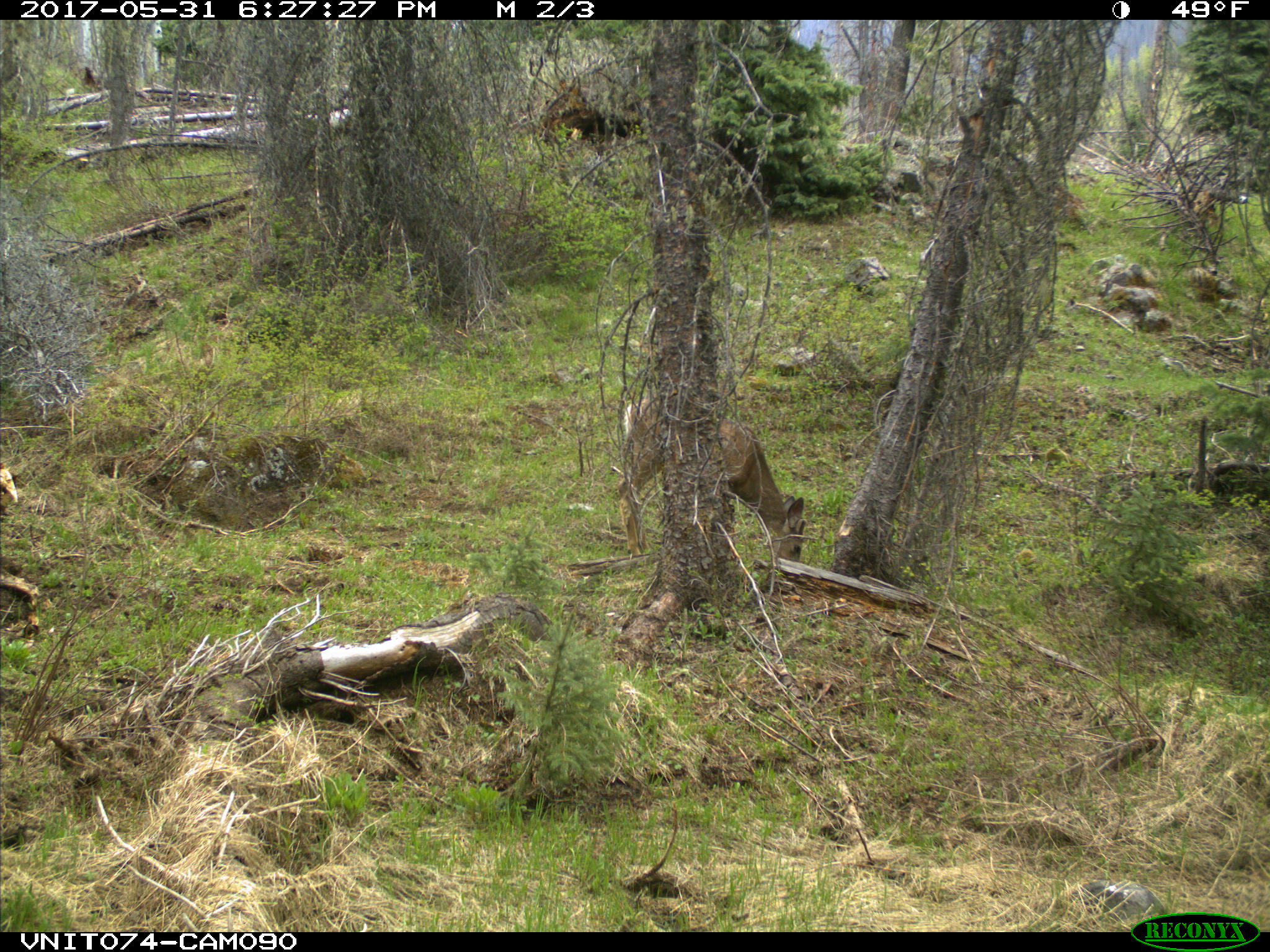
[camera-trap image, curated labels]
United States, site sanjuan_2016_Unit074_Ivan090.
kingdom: Animalia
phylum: Chordata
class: Mammalia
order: Artiodactyla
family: Cervidae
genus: Odocoileus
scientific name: Odocoileus hemionus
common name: mule deer